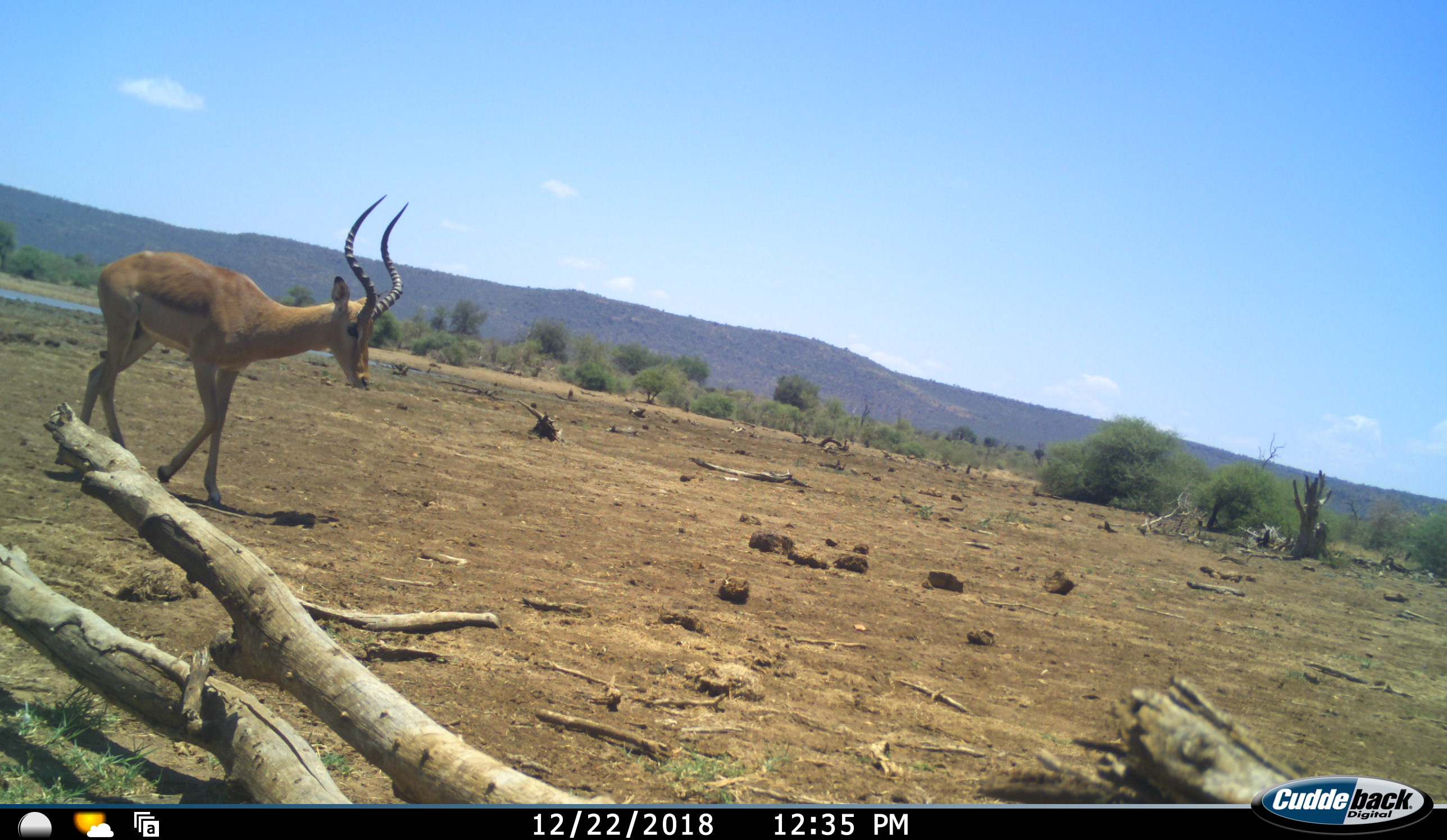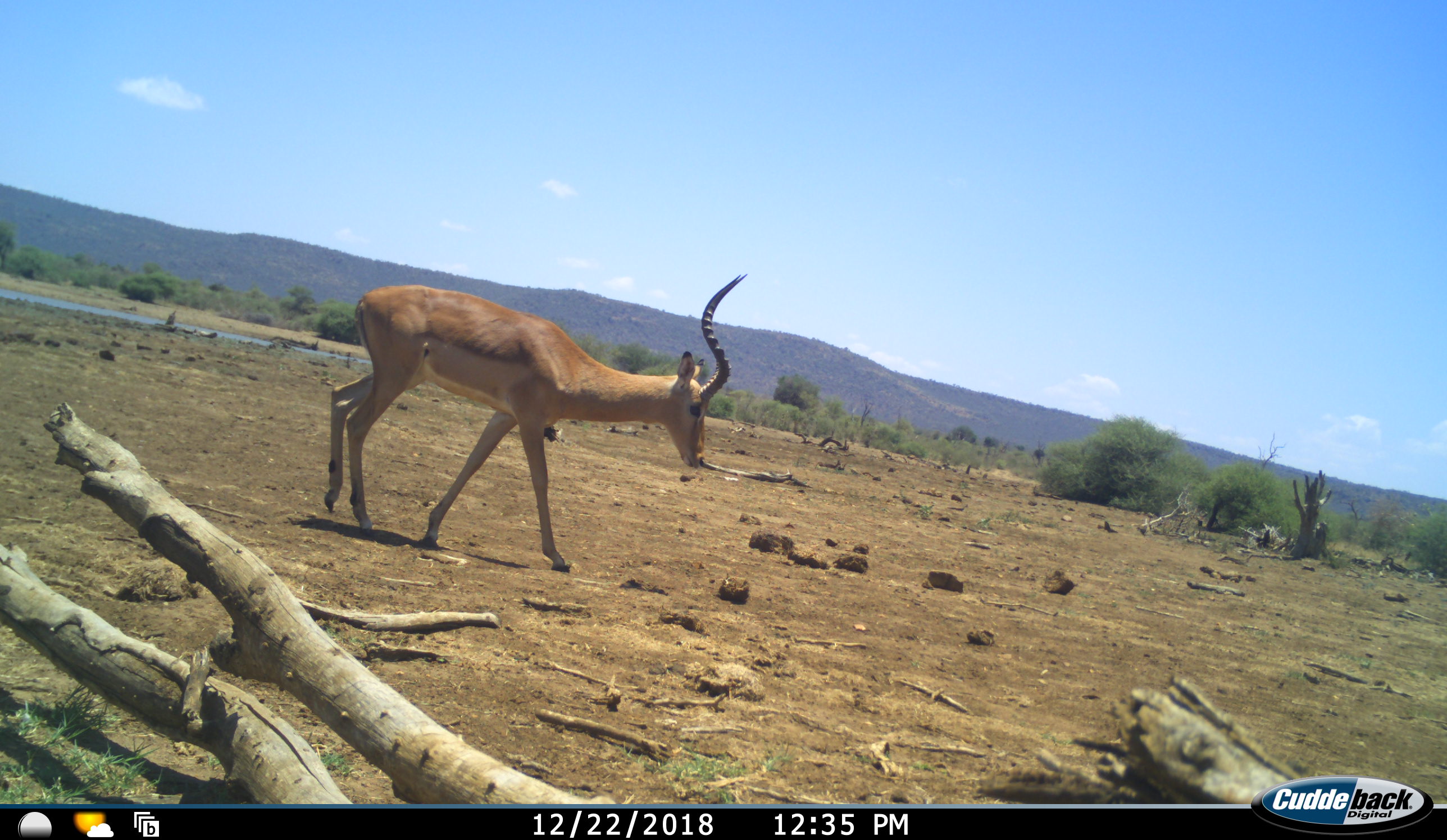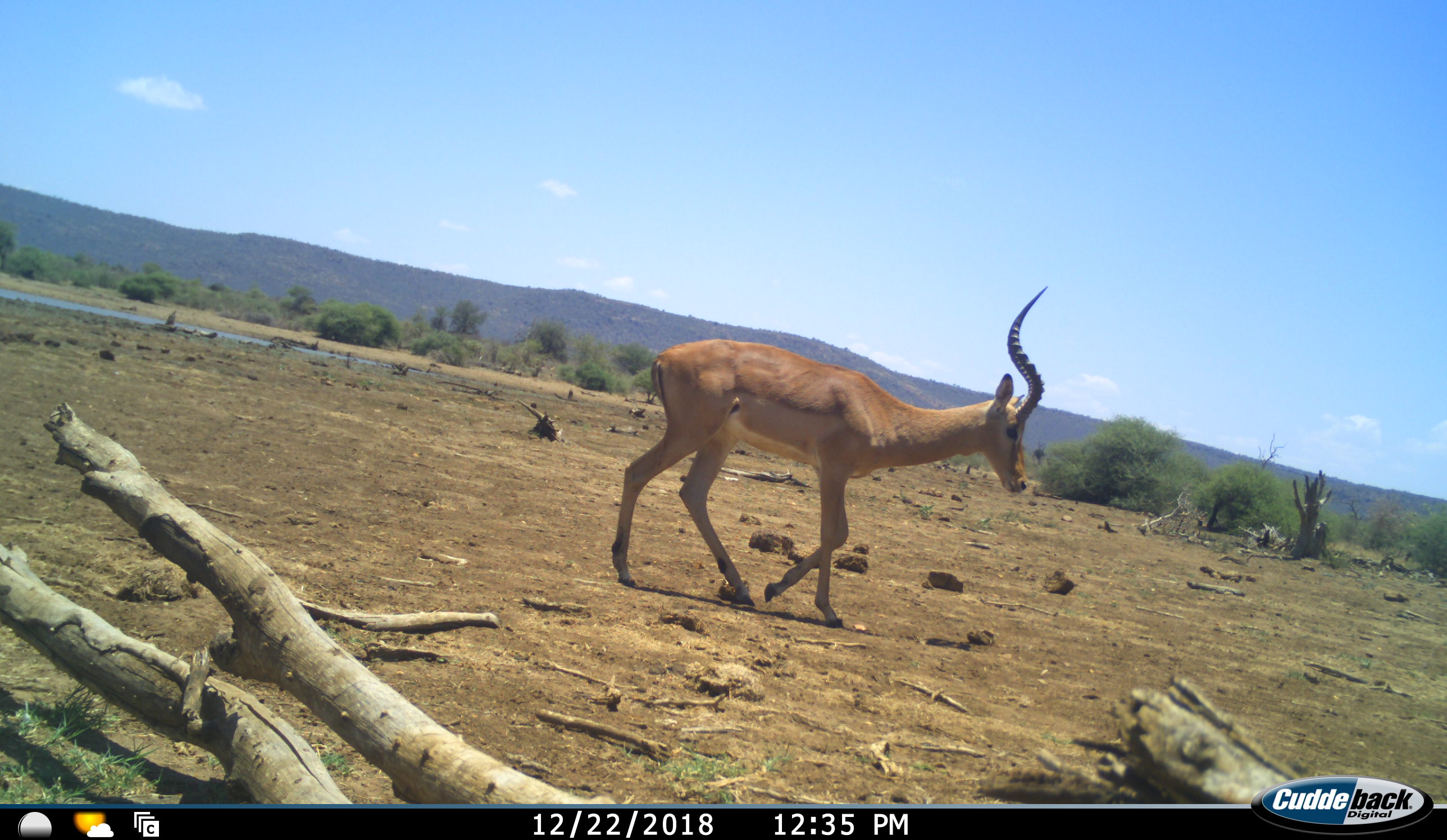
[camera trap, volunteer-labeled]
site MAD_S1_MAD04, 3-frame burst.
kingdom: Animalia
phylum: Chordata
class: Mammalia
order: Artiodactyla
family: Bovidae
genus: Aepyceros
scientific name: Aepyceros melampus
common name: impala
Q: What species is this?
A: Impala (Aepyceros melampus).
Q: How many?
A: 1.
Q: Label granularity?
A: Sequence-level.